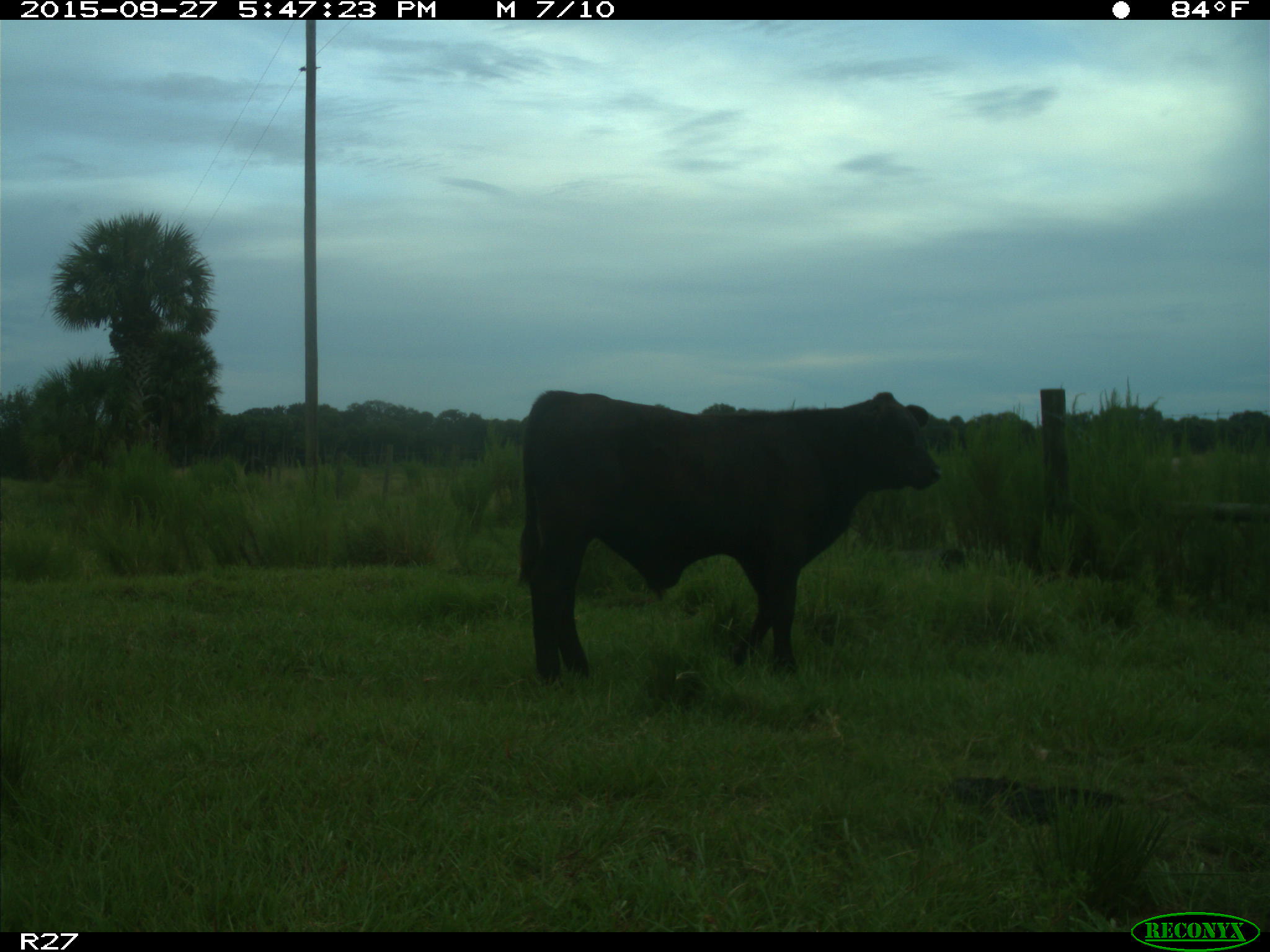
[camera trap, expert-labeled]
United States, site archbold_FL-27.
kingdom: Animalia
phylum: Chordata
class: Mammalia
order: Artiodactyla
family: Bovidae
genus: Bos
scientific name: Bos taurus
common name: domestic cow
Bos taurus (domestic cow).